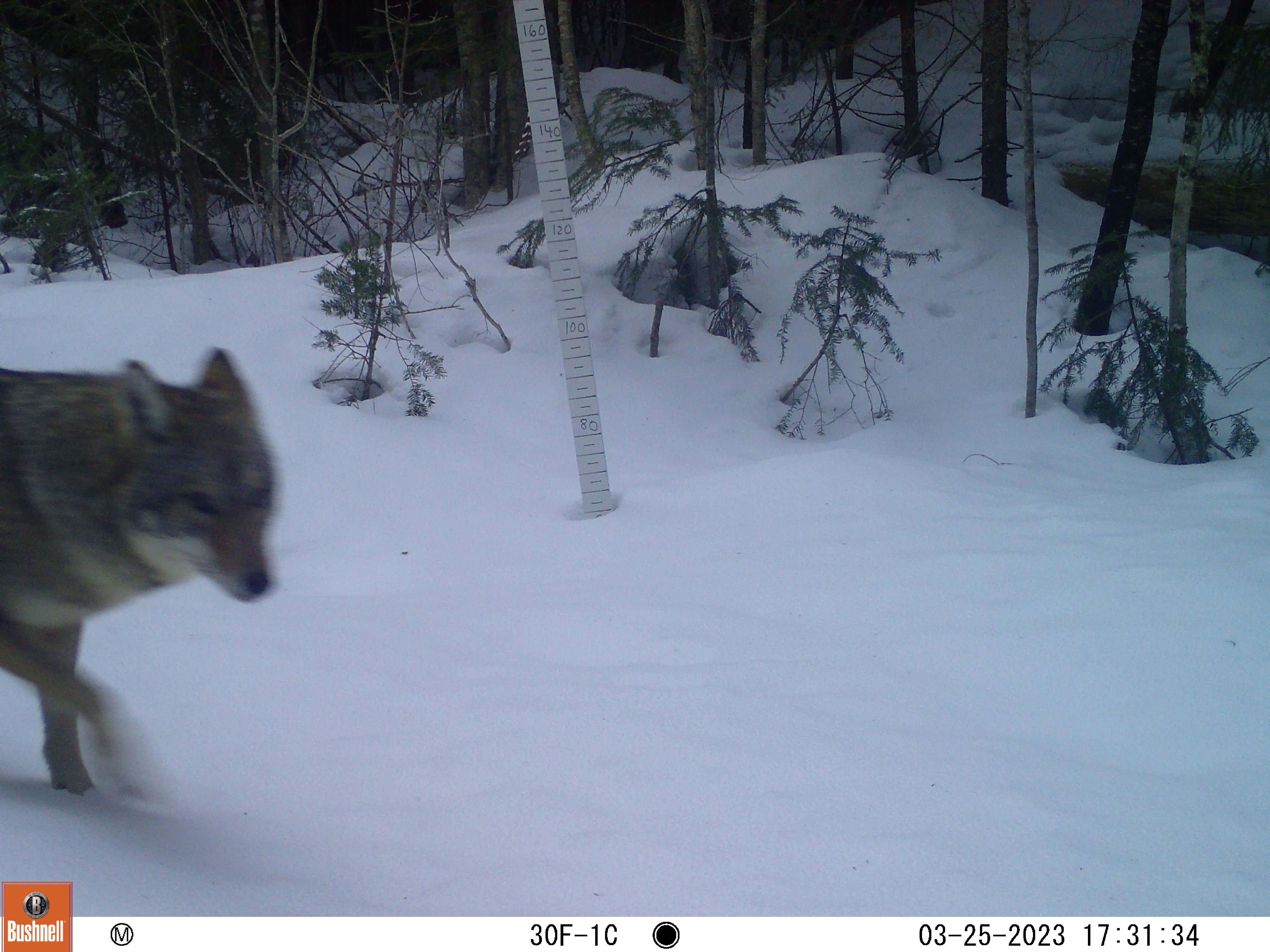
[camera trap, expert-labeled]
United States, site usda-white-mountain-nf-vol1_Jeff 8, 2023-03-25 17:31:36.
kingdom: Animalia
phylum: Chordata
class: Mammalia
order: Carnivora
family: Canidae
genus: Canis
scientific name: Canis latrans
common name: coyote